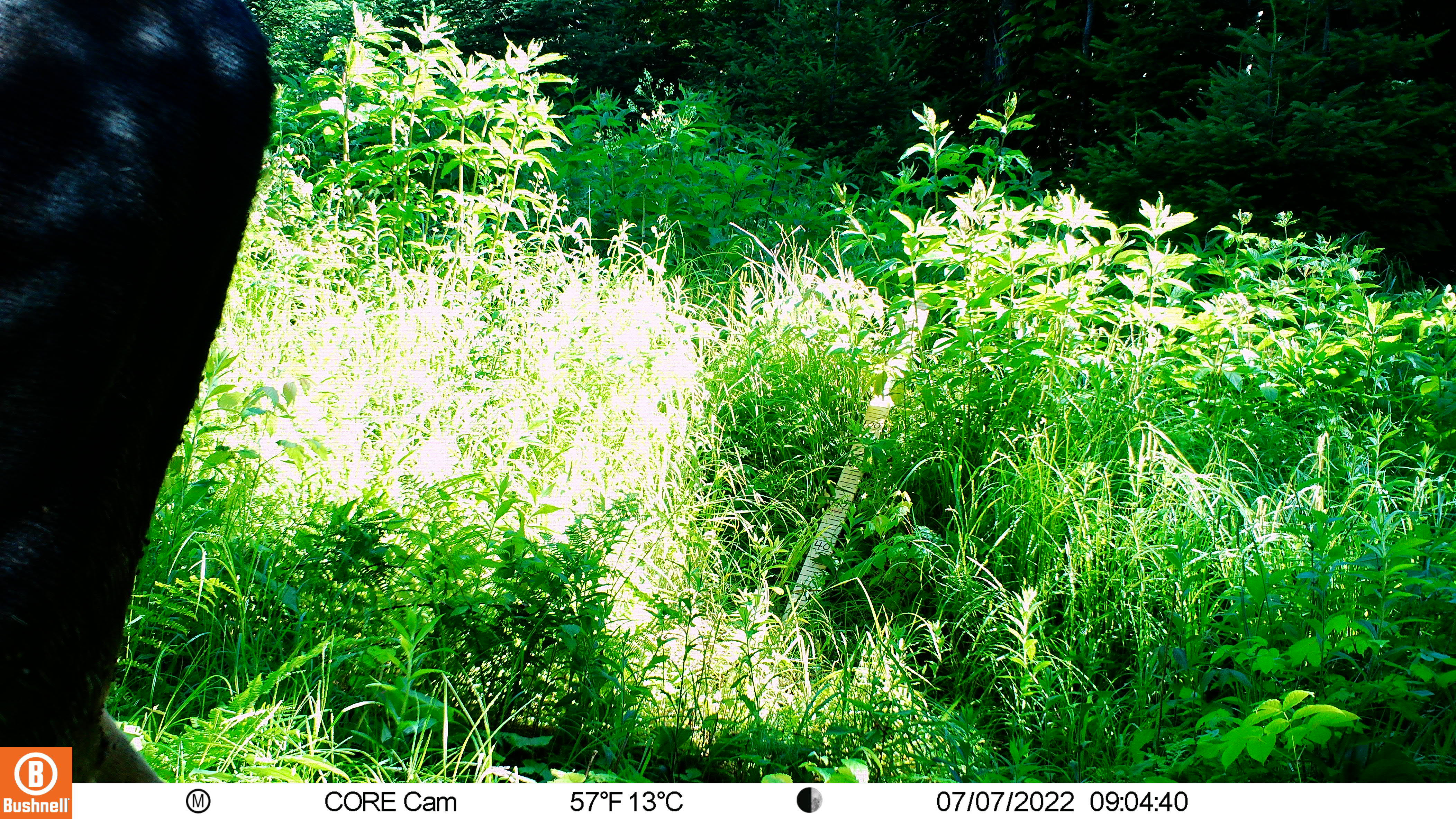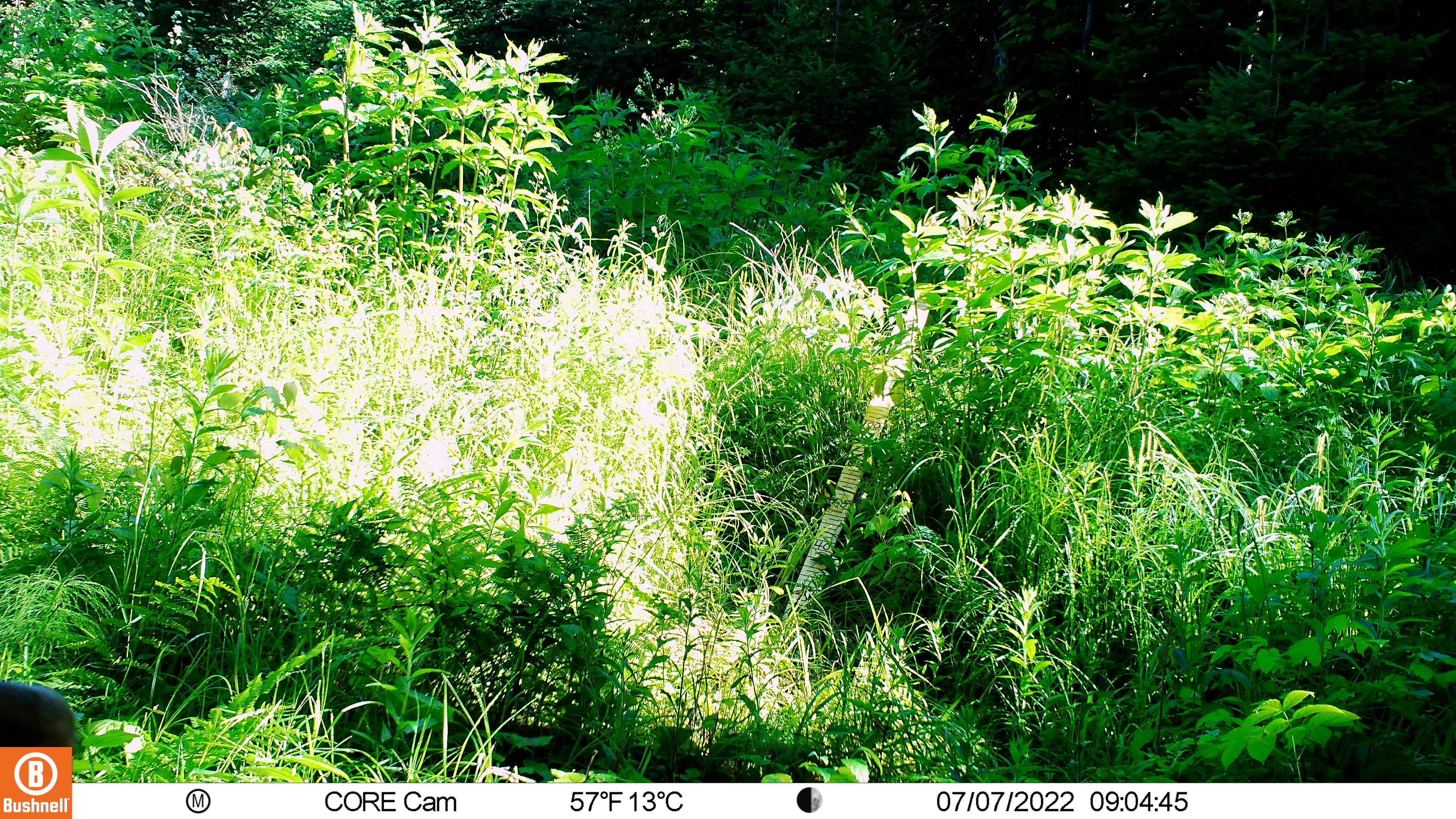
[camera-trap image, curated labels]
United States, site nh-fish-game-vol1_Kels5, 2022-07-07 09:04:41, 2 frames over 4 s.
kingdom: Animalia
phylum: Chordata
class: Mammalia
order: Artiodactyla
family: Cervidae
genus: Alces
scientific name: Alces alces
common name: moose